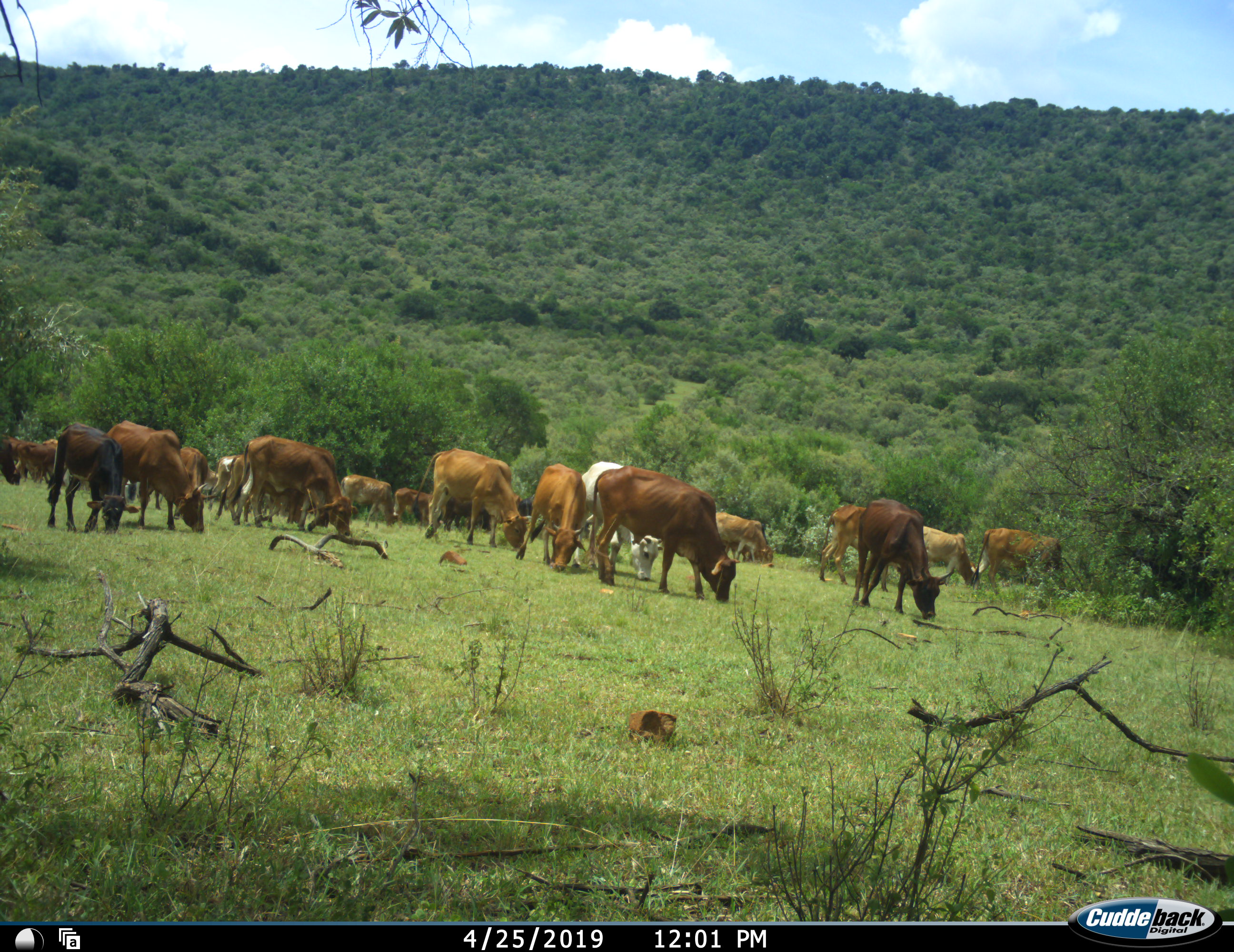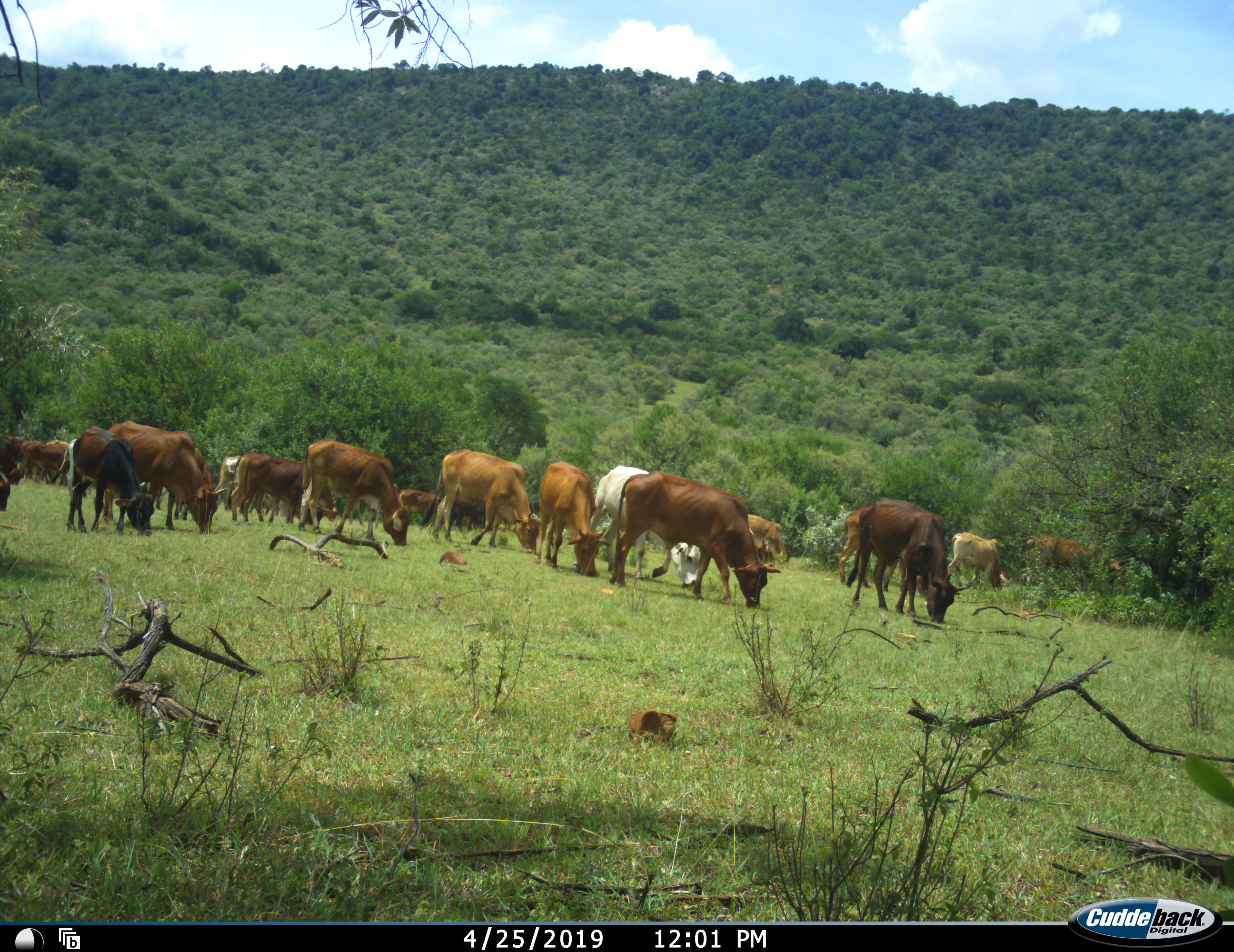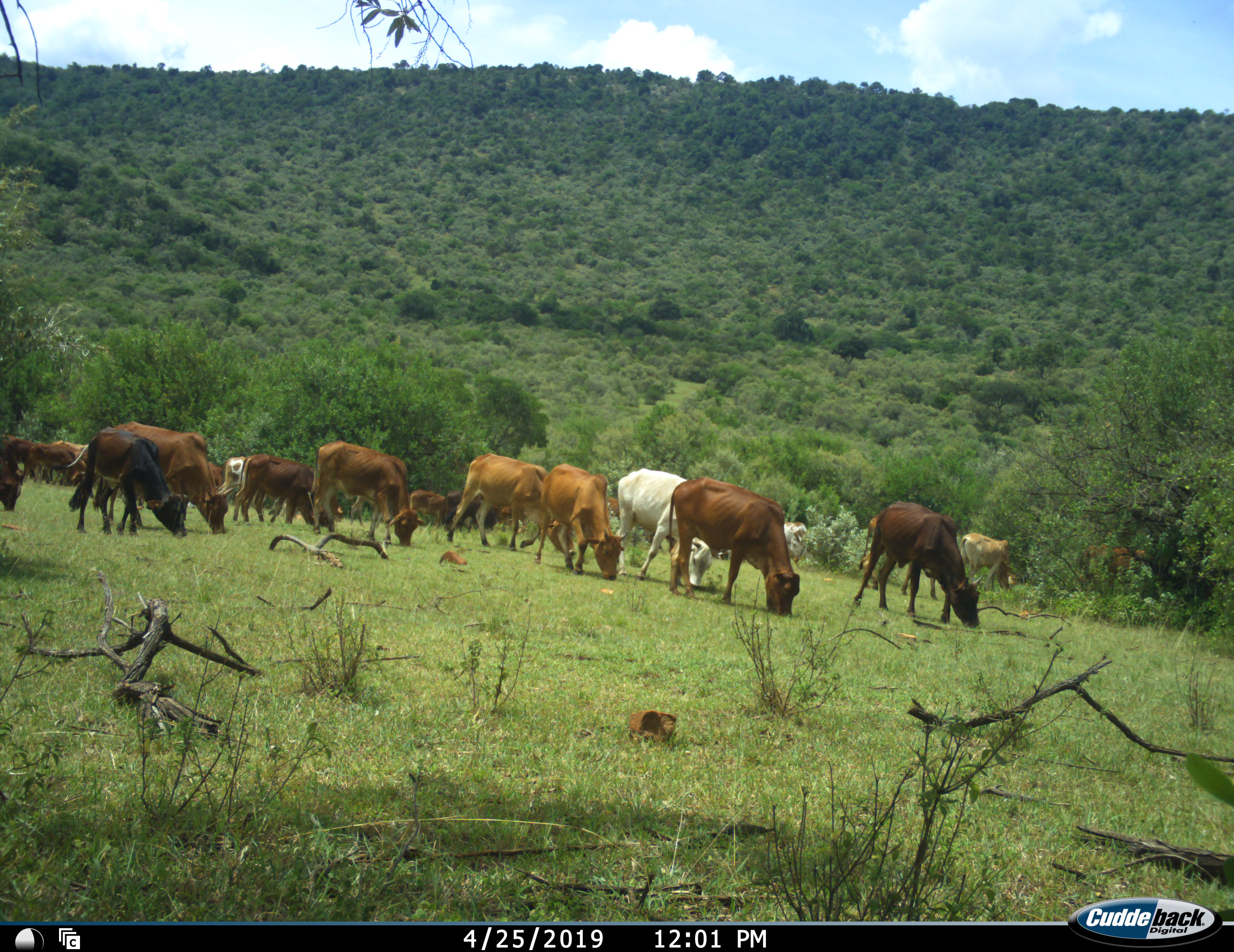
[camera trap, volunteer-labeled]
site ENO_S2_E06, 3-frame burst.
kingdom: Animalia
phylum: Chordata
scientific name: Vertebrata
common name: domestic animal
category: domesticanimal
Domesticanimal (domestic animal) (Vertebrata), count 11-50. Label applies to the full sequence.